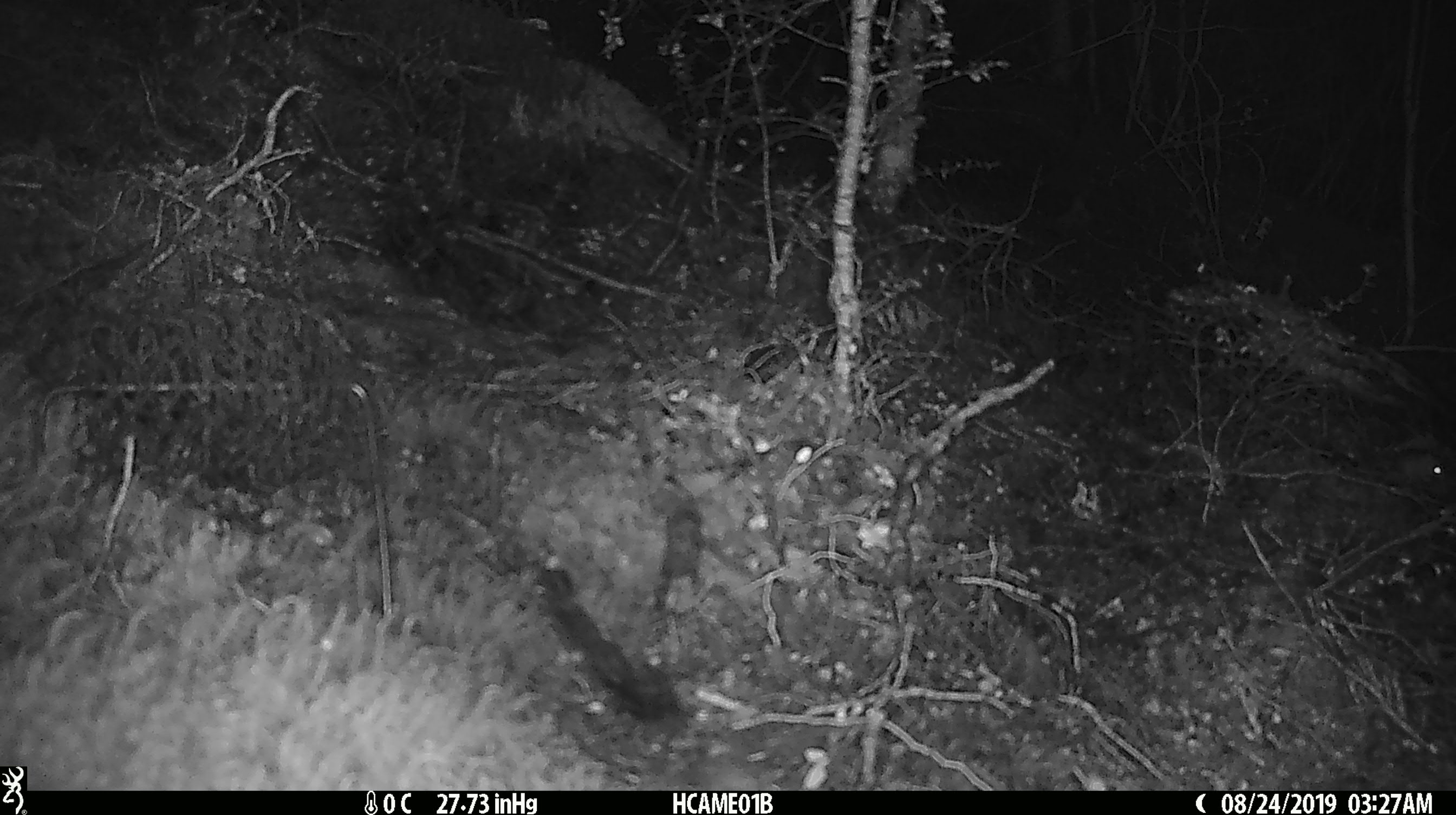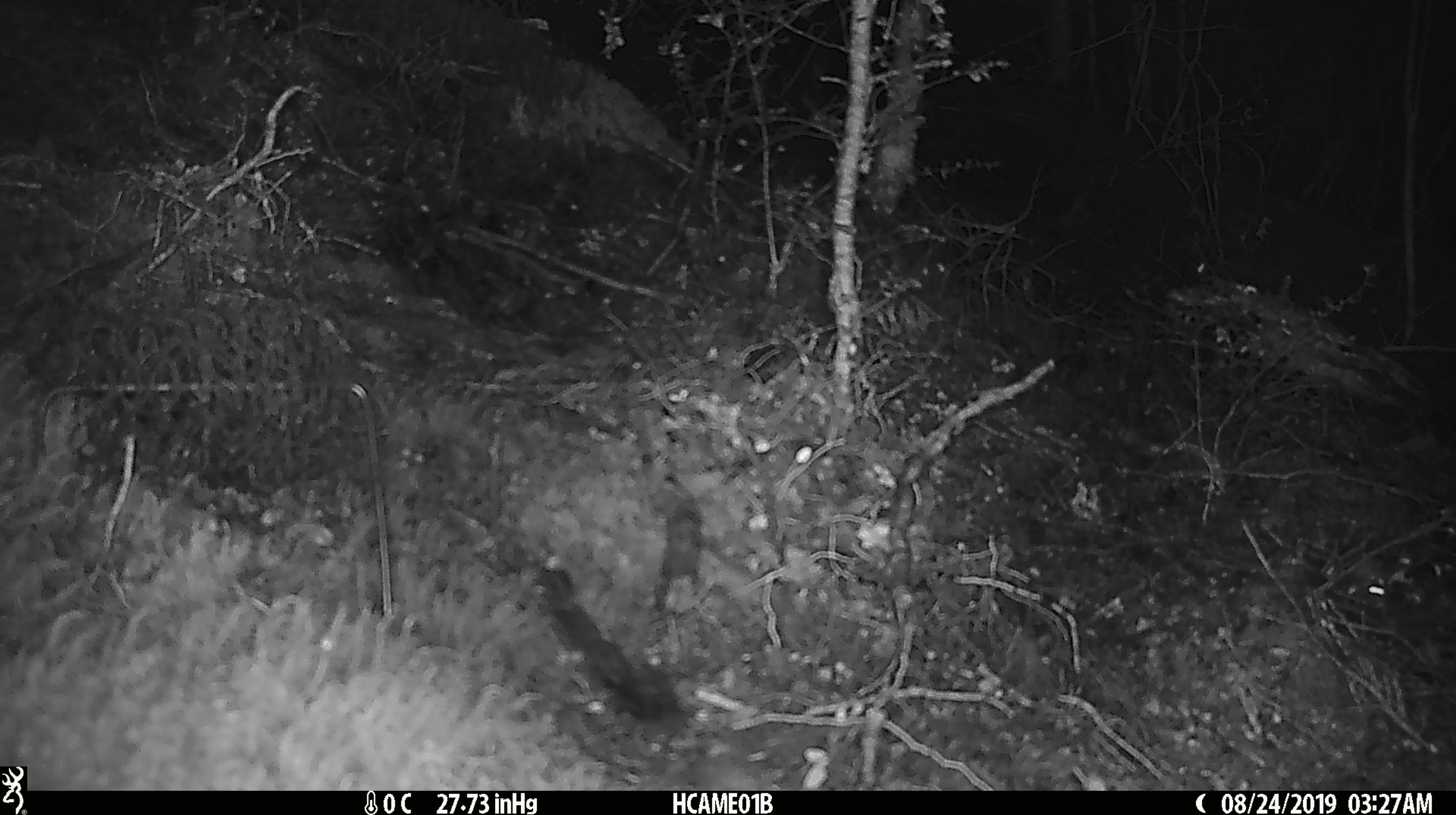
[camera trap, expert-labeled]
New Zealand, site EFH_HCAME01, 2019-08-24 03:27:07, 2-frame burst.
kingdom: Animalia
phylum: Chordata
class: Mammalia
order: Rodentia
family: Muridae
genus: Mus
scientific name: Mus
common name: mouse